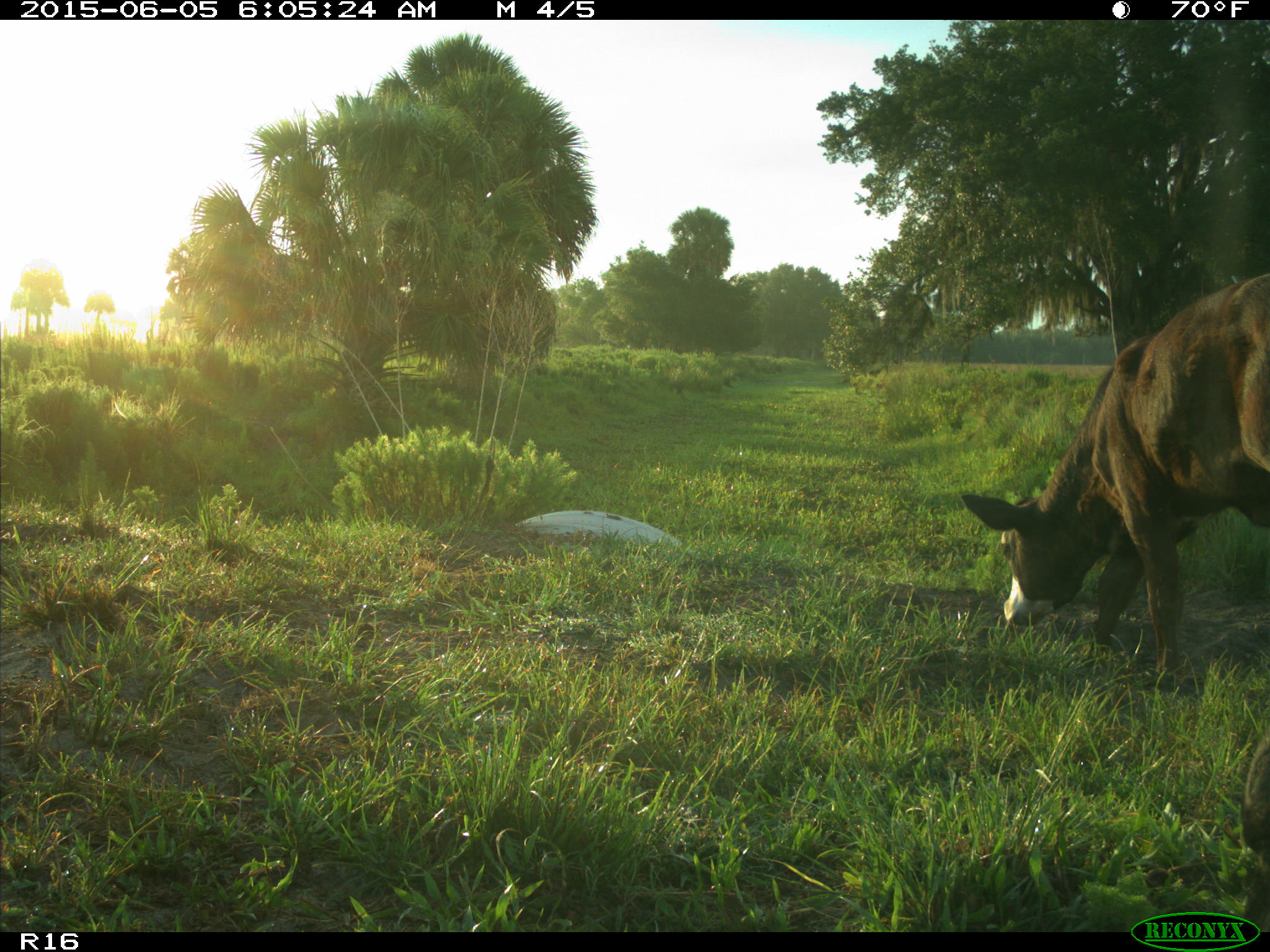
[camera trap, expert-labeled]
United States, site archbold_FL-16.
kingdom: Animalia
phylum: Chordata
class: Mammalia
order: Artiodactyla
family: Bovidae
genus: Bos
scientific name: Bos taurus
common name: domestic cow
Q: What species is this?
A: Bos taurus (domestic cow).